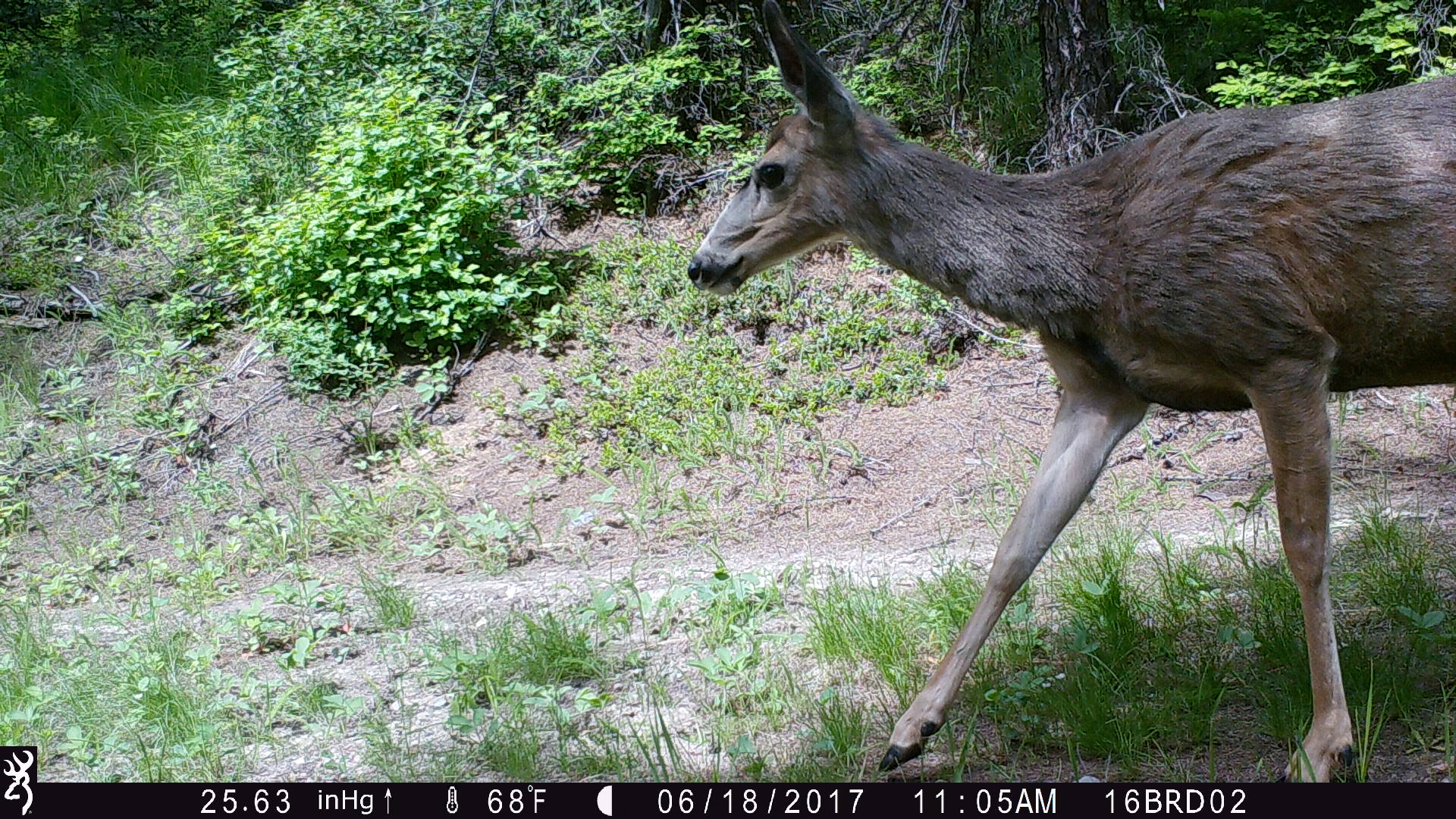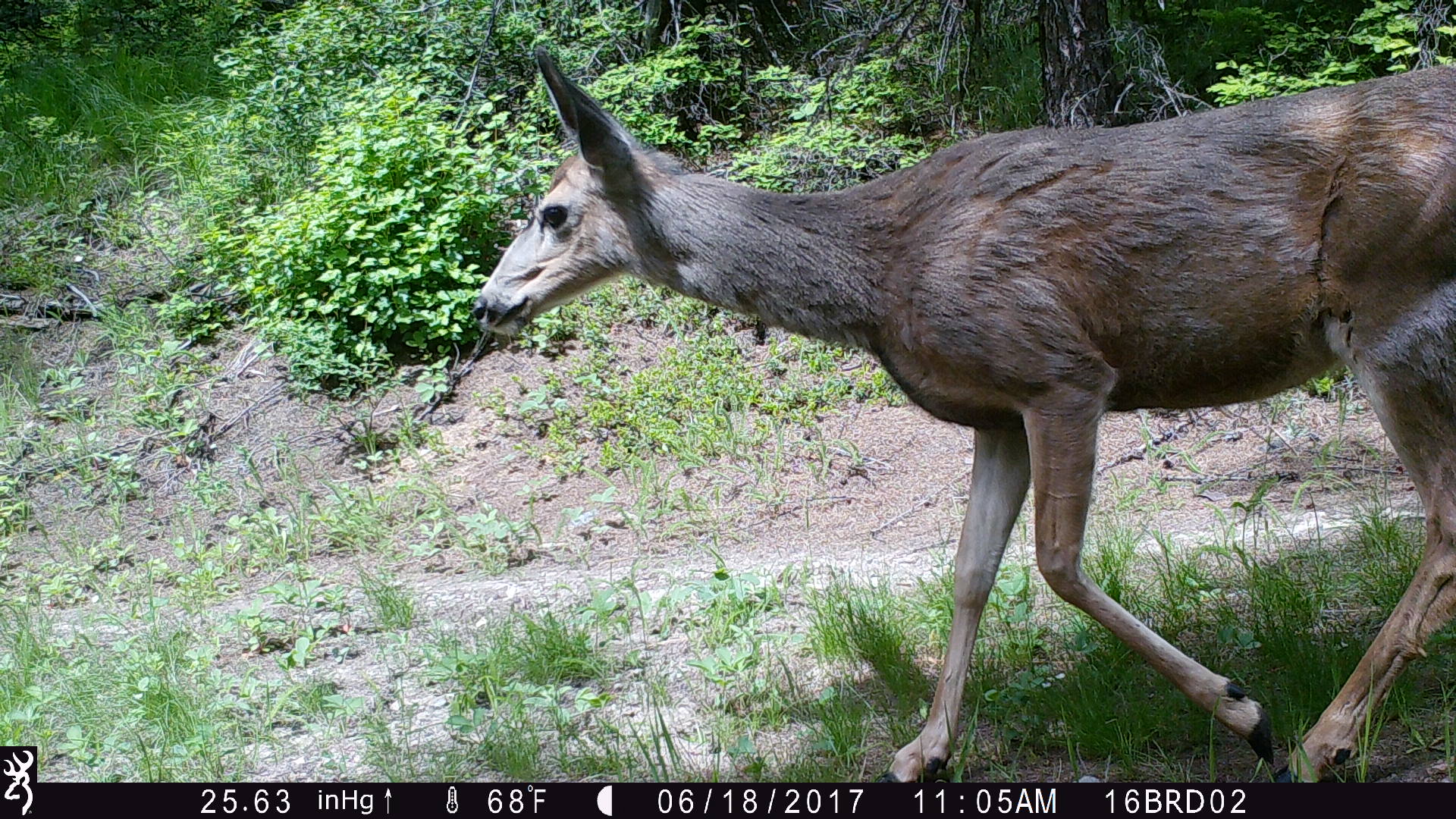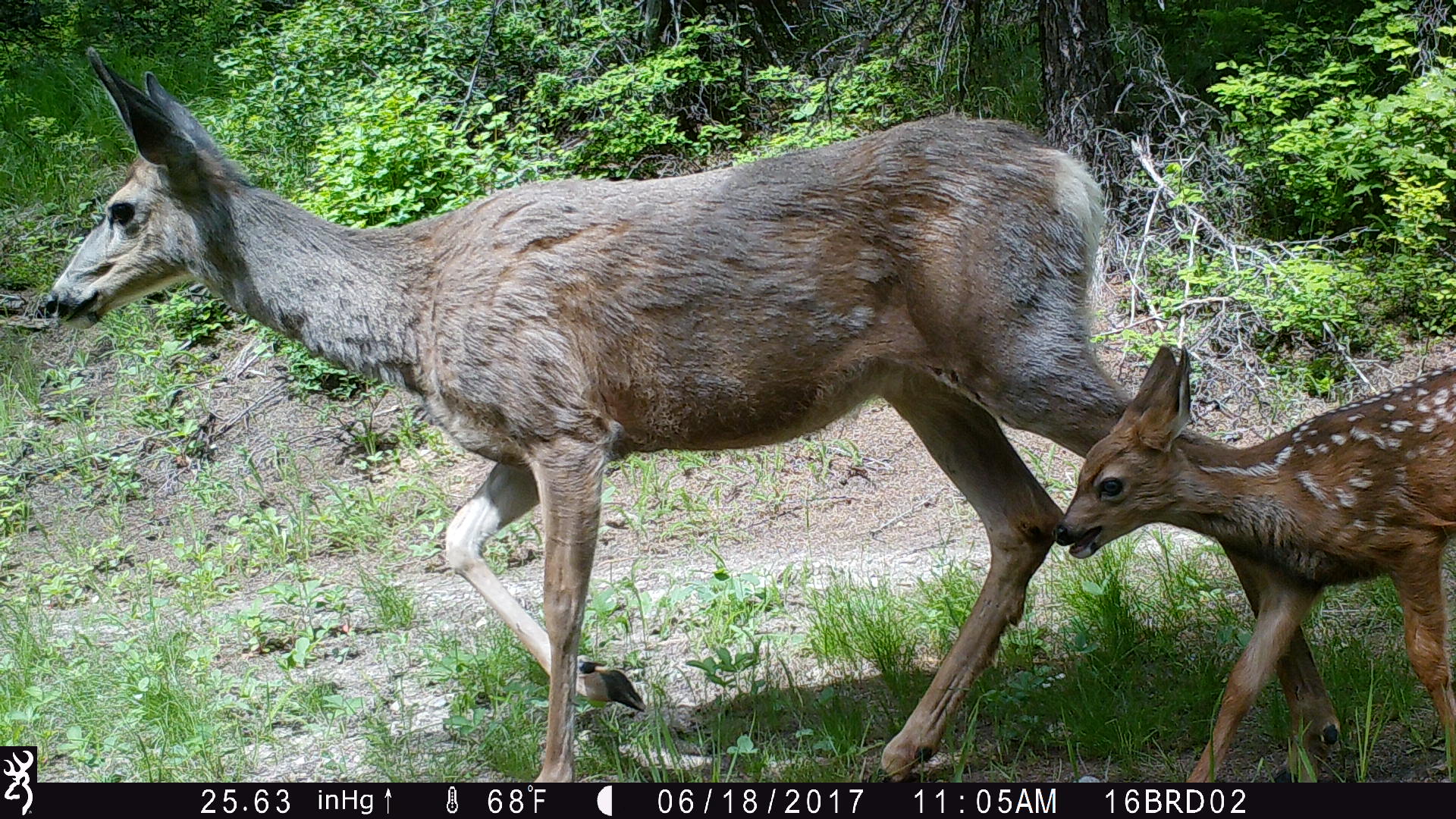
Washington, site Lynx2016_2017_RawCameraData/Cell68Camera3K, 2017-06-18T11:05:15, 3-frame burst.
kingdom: Animalia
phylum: Chordata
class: Mammalia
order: Artiodactyla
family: Cervidae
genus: Odocoileus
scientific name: Odocoileus hemionus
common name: mule deer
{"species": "Odocoileus hemionus (mule deer)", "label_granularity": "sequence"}